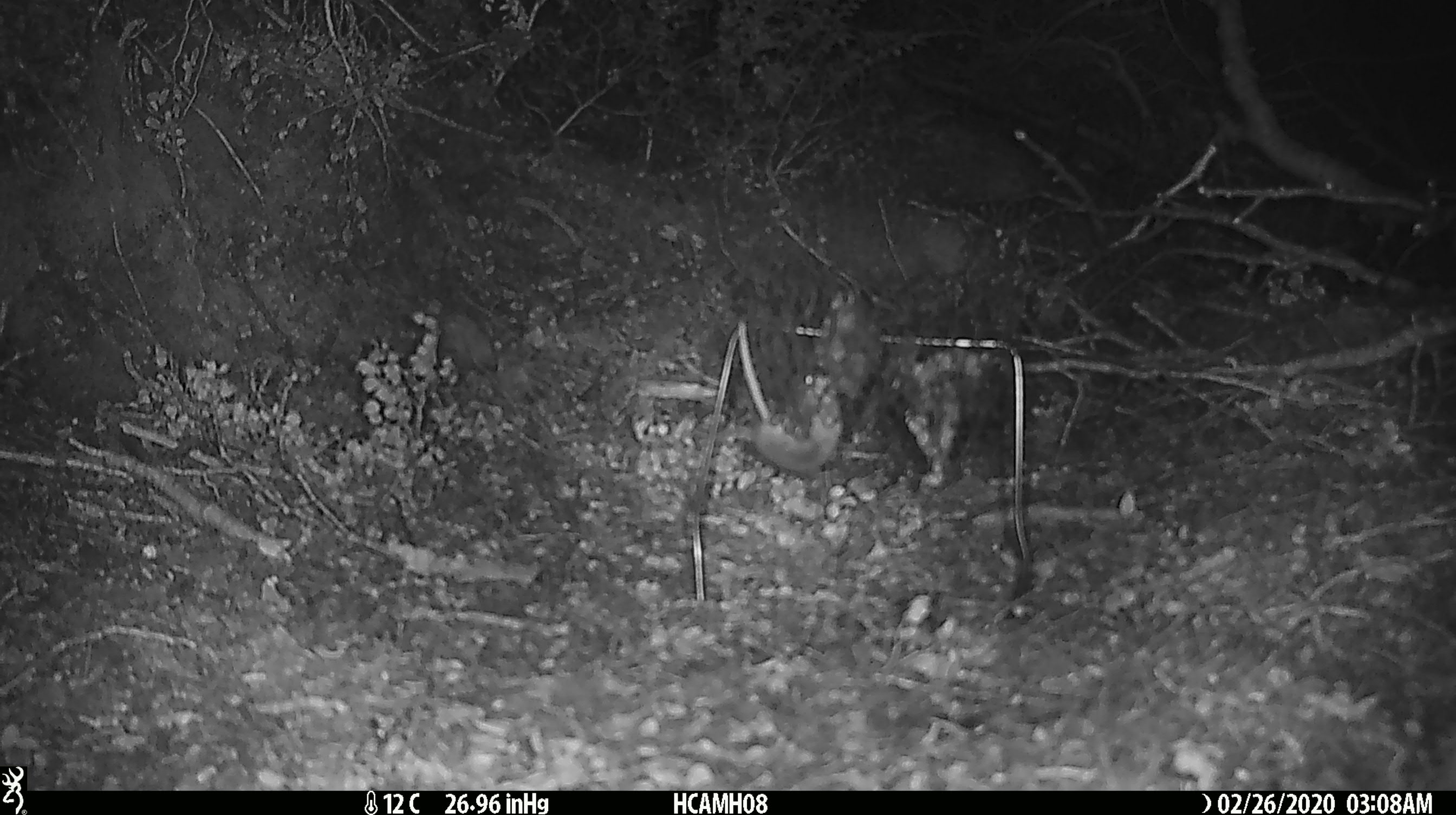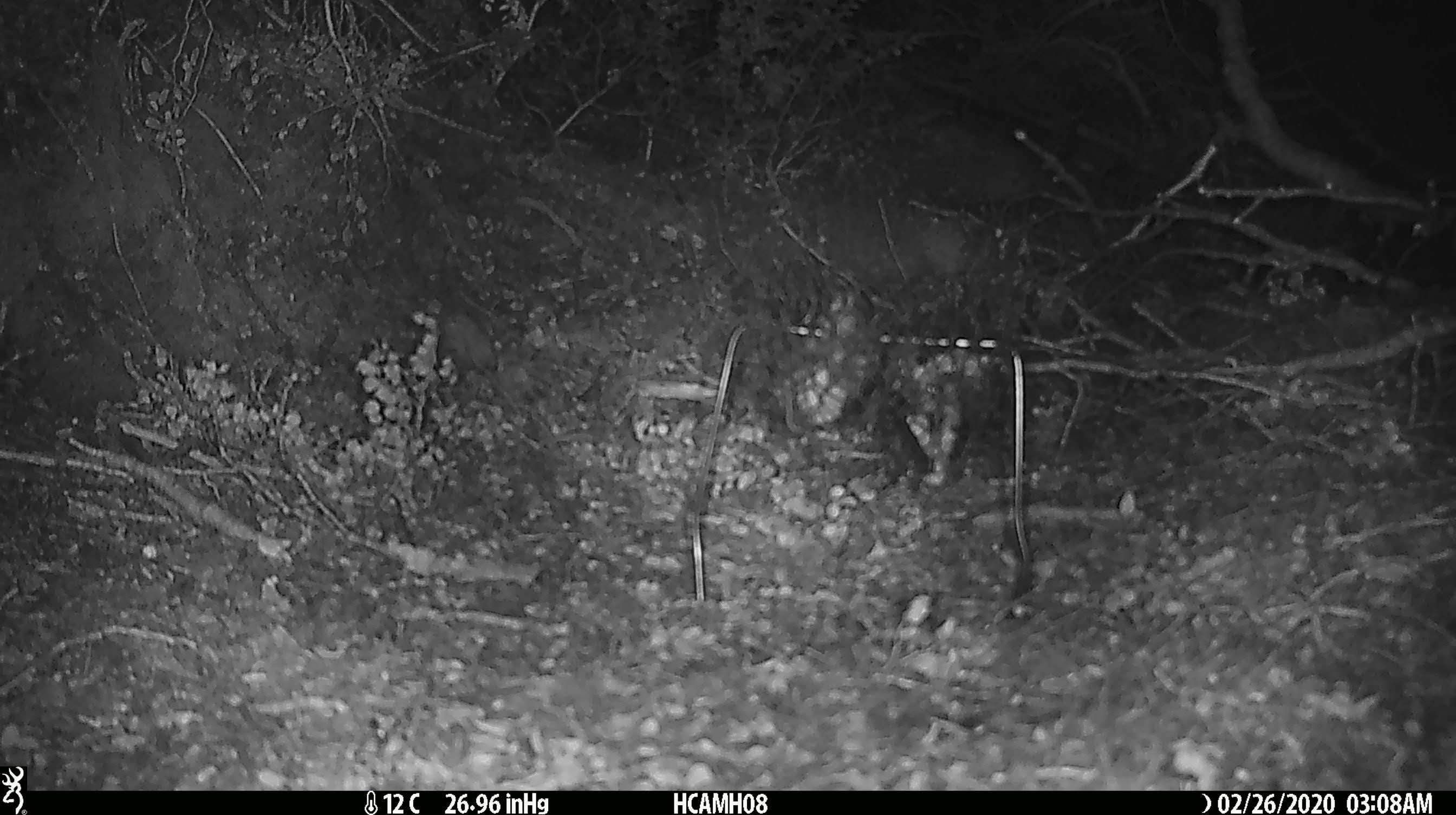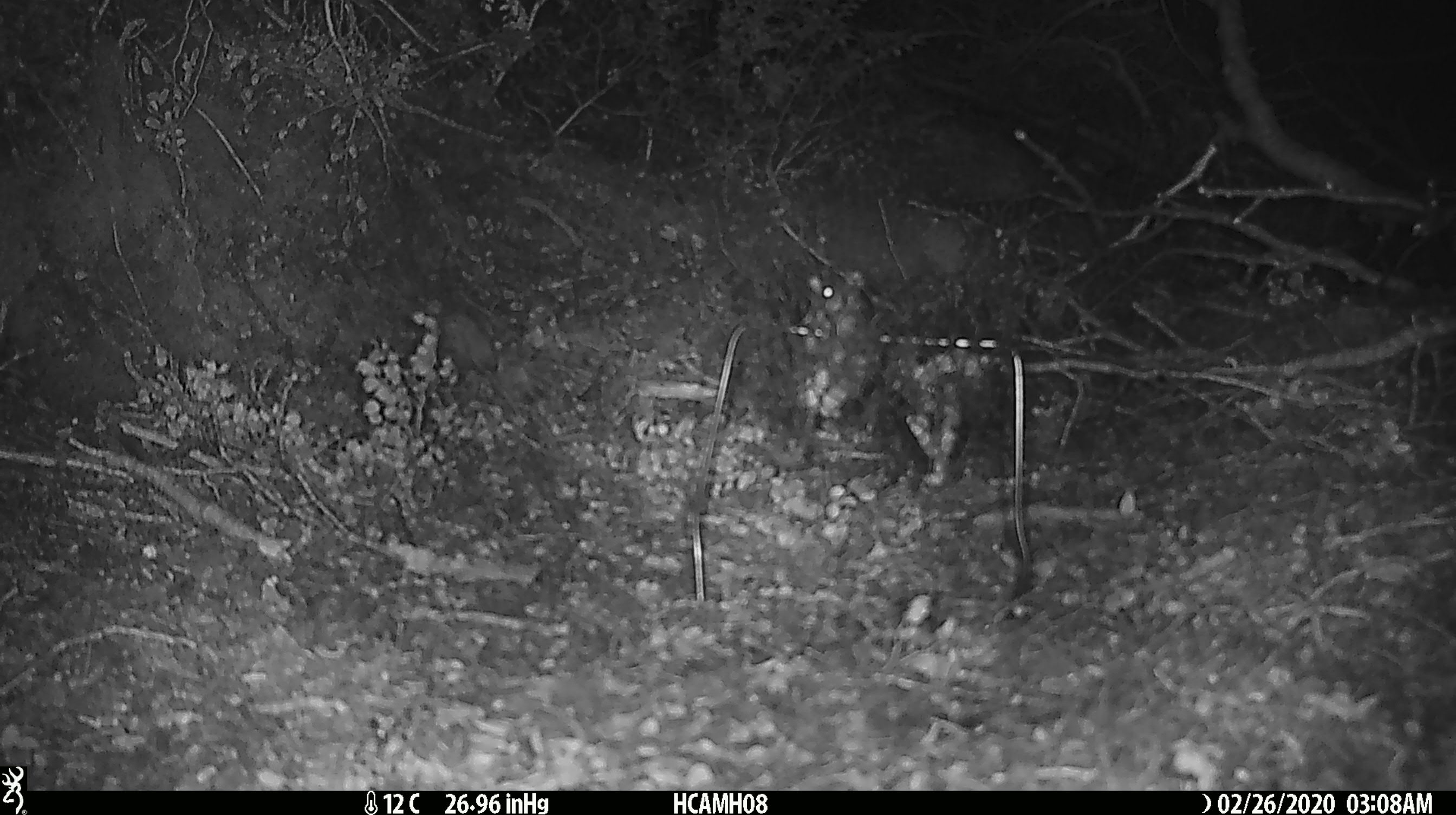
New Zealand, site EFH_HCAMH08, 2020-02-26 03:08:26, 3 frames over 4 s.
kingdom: Animalia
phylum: Chordata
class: Mammalia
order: Rodentia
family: Muridae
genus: Mus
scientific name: Mus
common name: mouse